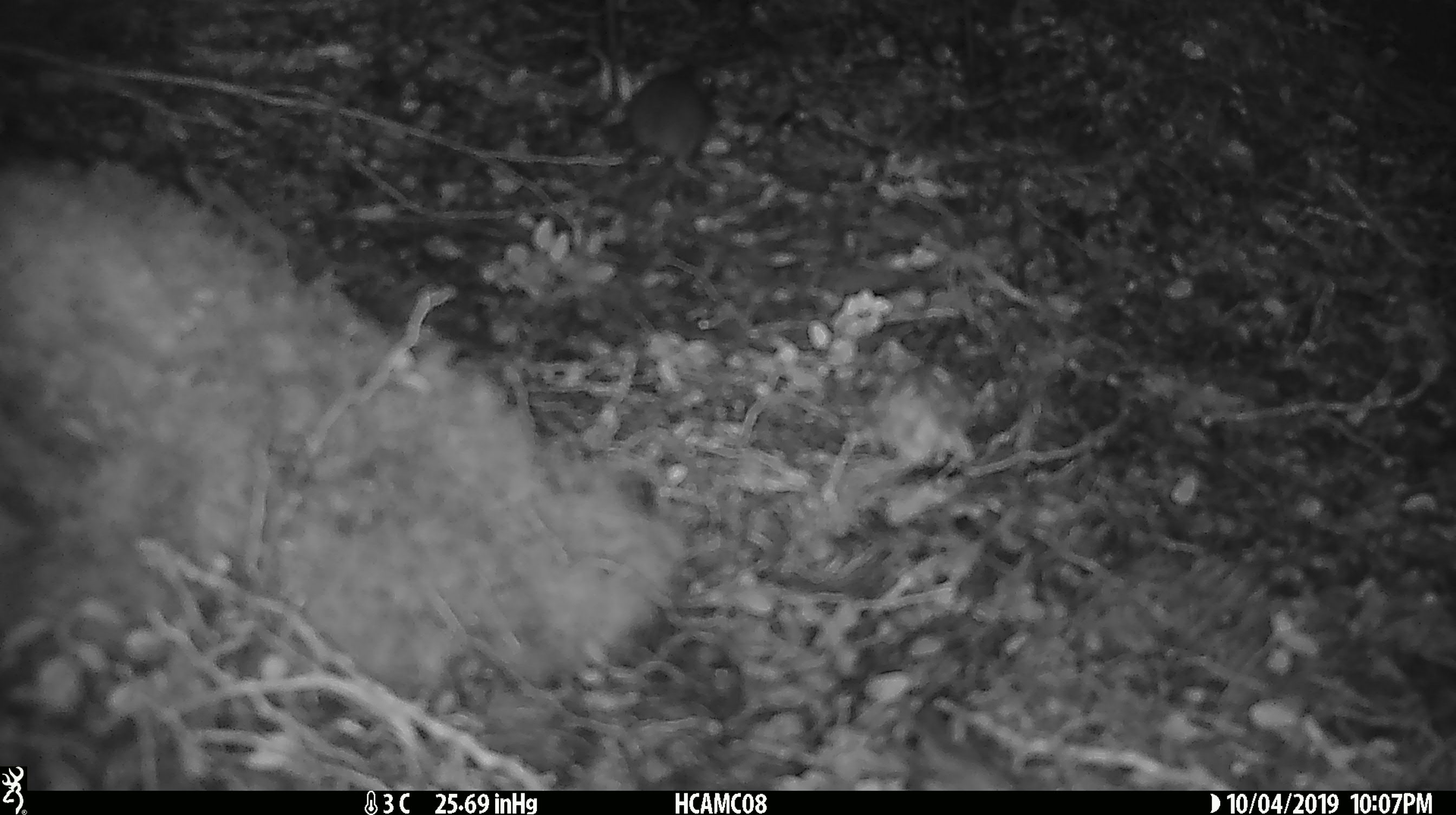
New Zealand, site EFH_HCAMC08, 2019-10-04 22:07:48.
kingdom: Animalia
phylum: Chordata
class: Mammalia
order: Rodentia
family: Muridae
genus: Mus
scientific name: Mus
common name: mouse